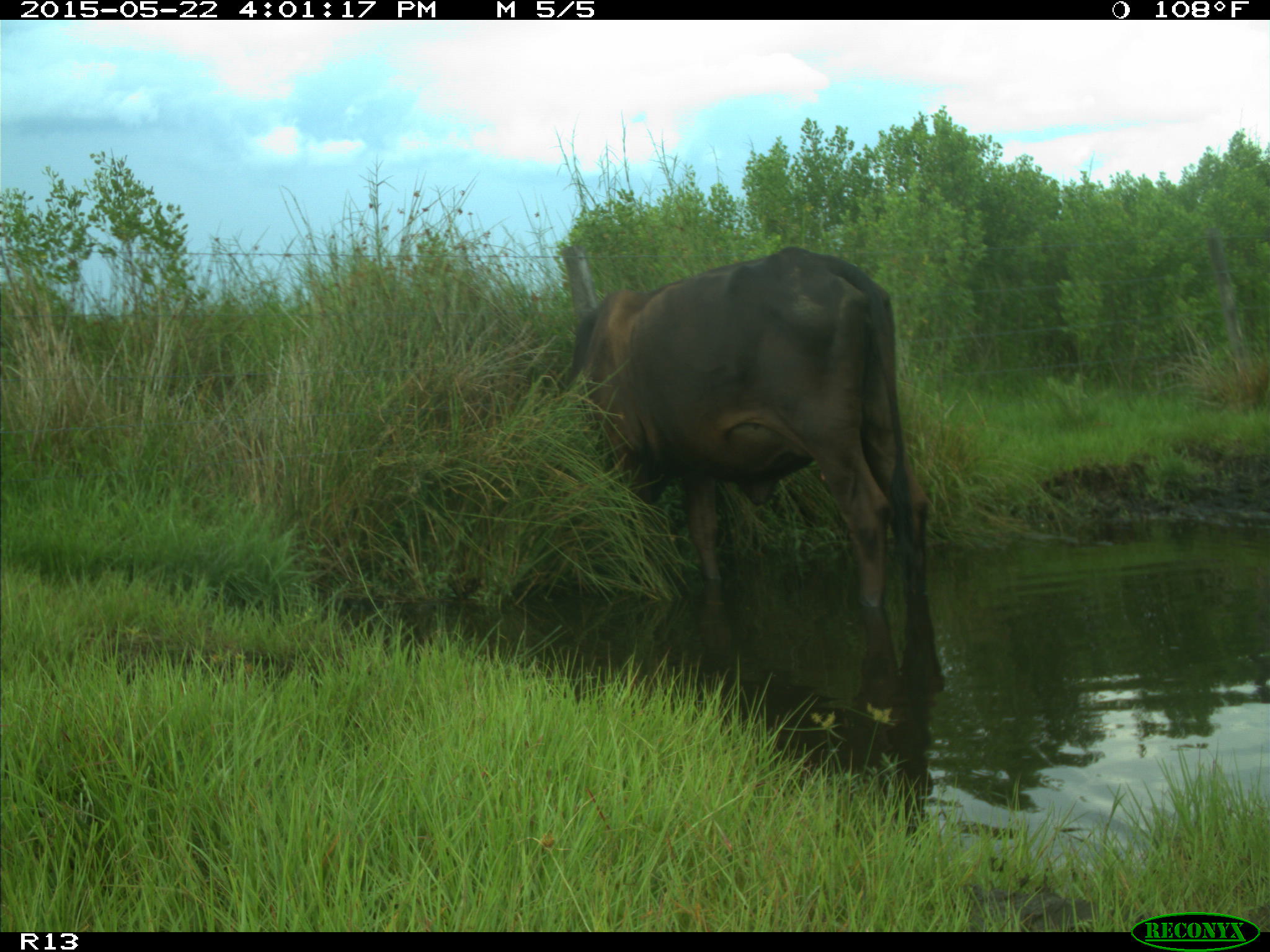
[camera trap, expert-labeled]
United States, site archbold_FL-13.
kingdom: Animalia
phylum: Chordata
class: Mammalia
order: Artiodactyla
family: Bovidae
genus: Bos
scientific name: Bos taurus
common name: domestic cow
Bos taurus (domestic cow).